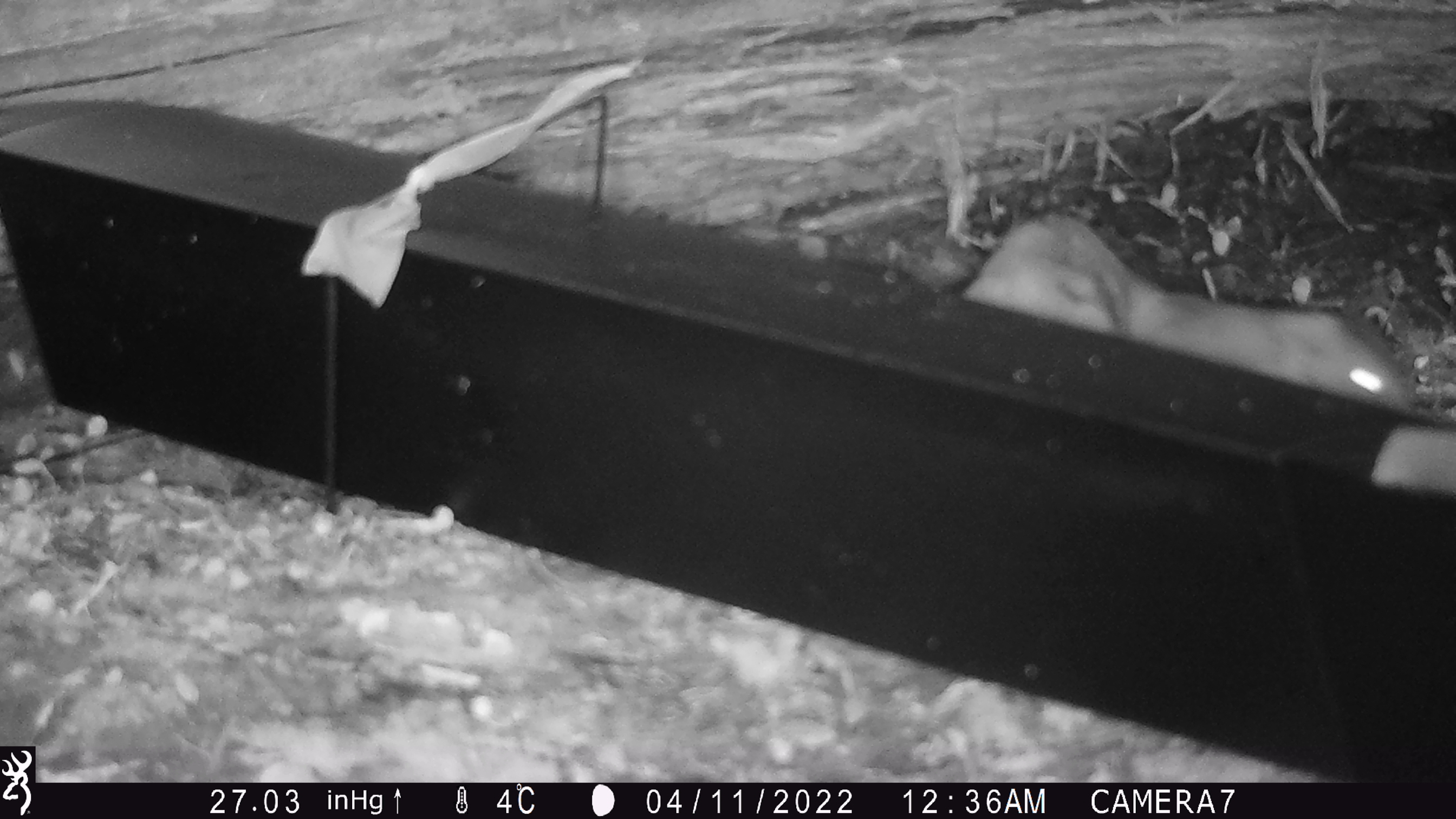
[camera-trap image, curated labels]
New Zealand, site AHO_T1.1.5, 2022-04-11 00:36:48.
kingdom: Animalia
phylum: Chordata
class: Mammalia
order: Carnivora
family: Mustelidae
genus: Mustela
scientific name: Mustela erminea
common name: stoat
Stoat (Mustela erminea).